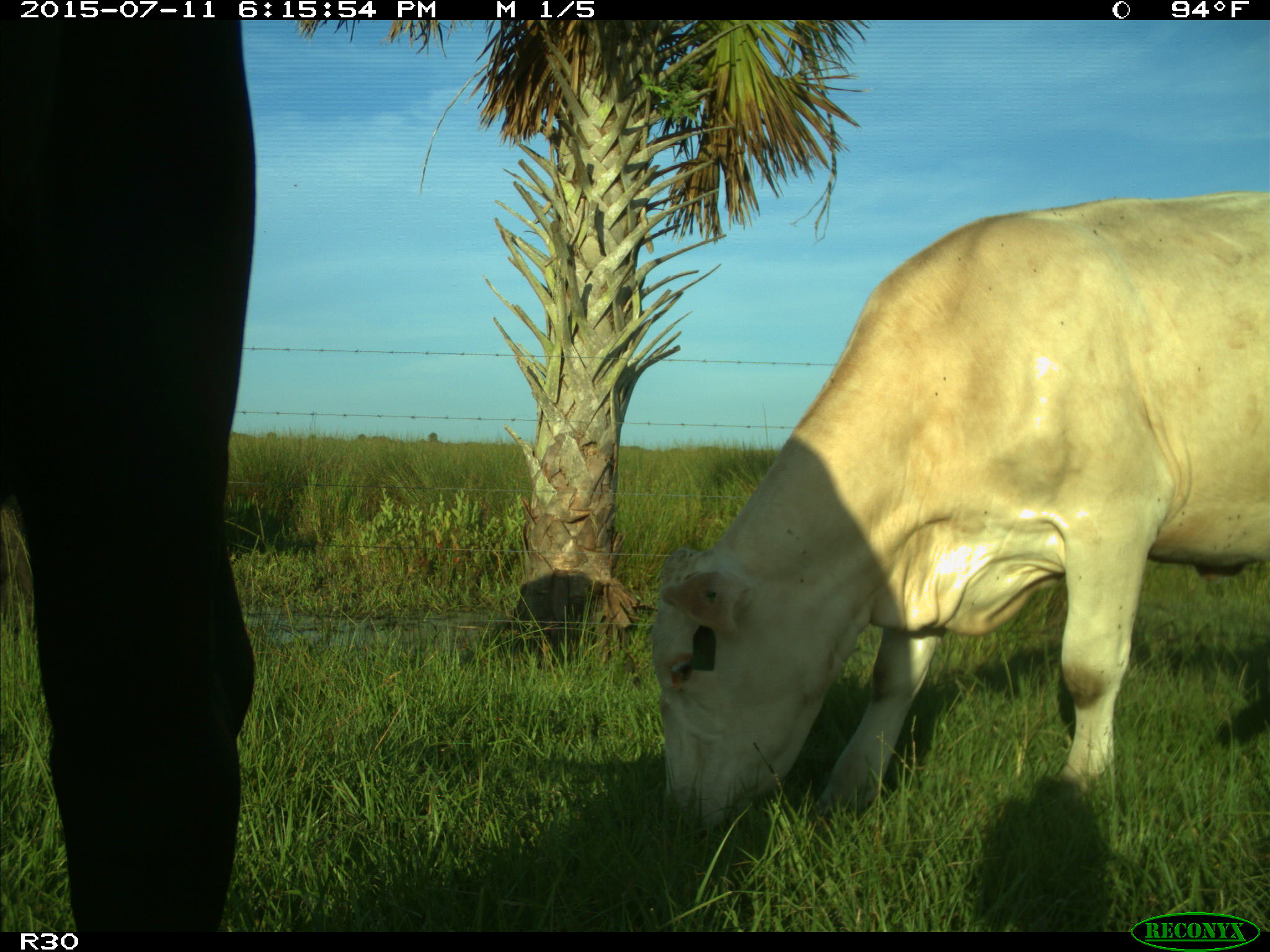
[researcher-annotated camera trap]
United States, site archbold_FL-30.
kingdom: Animalia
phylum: Chordata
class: Mammalia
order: Artiodactyla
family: Bovidae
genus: Bos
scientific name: Bos taurus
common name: domestic cow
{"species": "Bos taurus (domestic cow)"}